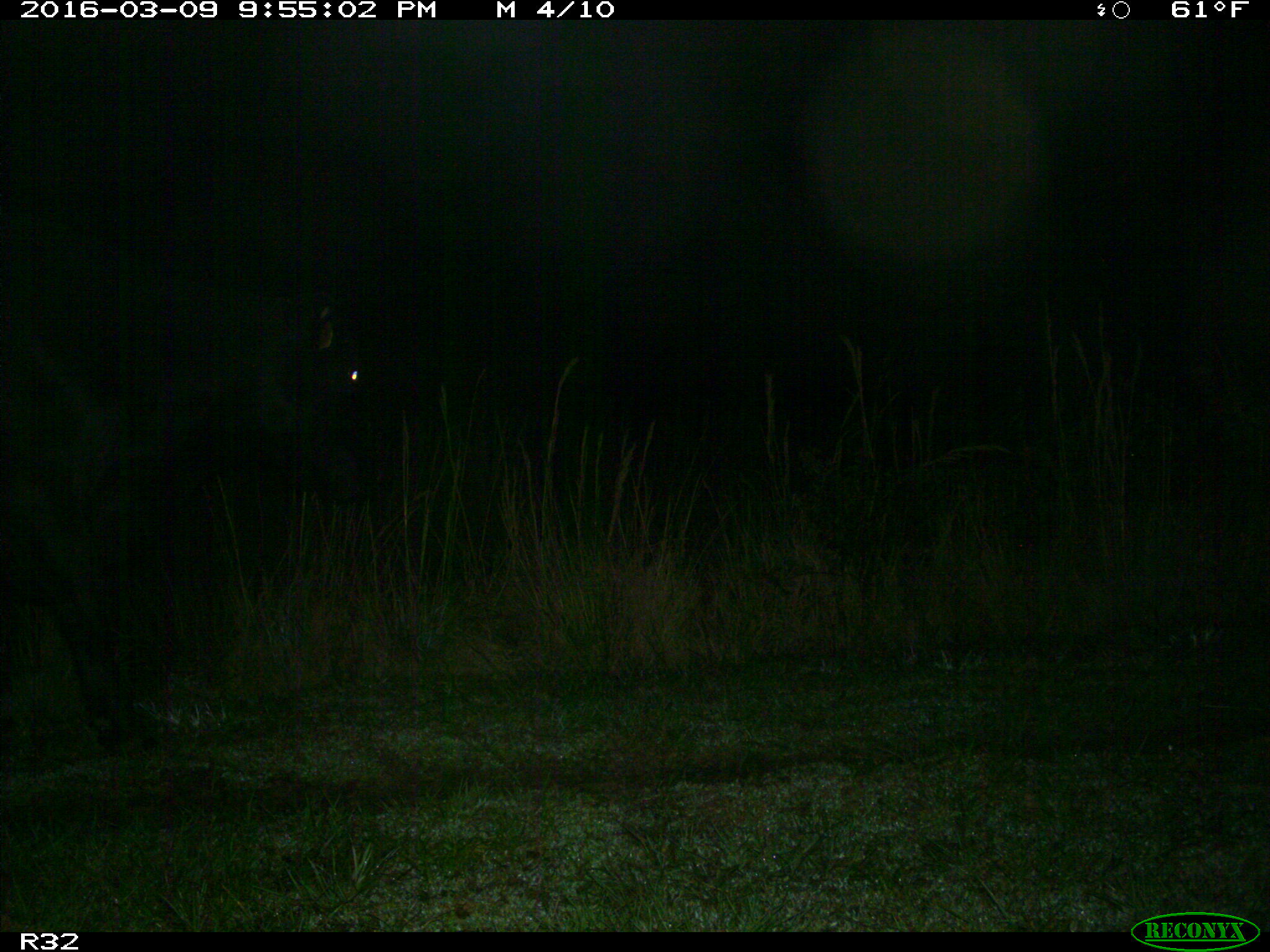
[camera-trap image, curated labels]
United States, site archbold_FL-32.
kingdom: Animalia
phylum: Chordata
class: Mammalia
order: Artiodactyla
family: Bovidae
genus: Bos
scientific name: Bos taurus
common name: domestic cow